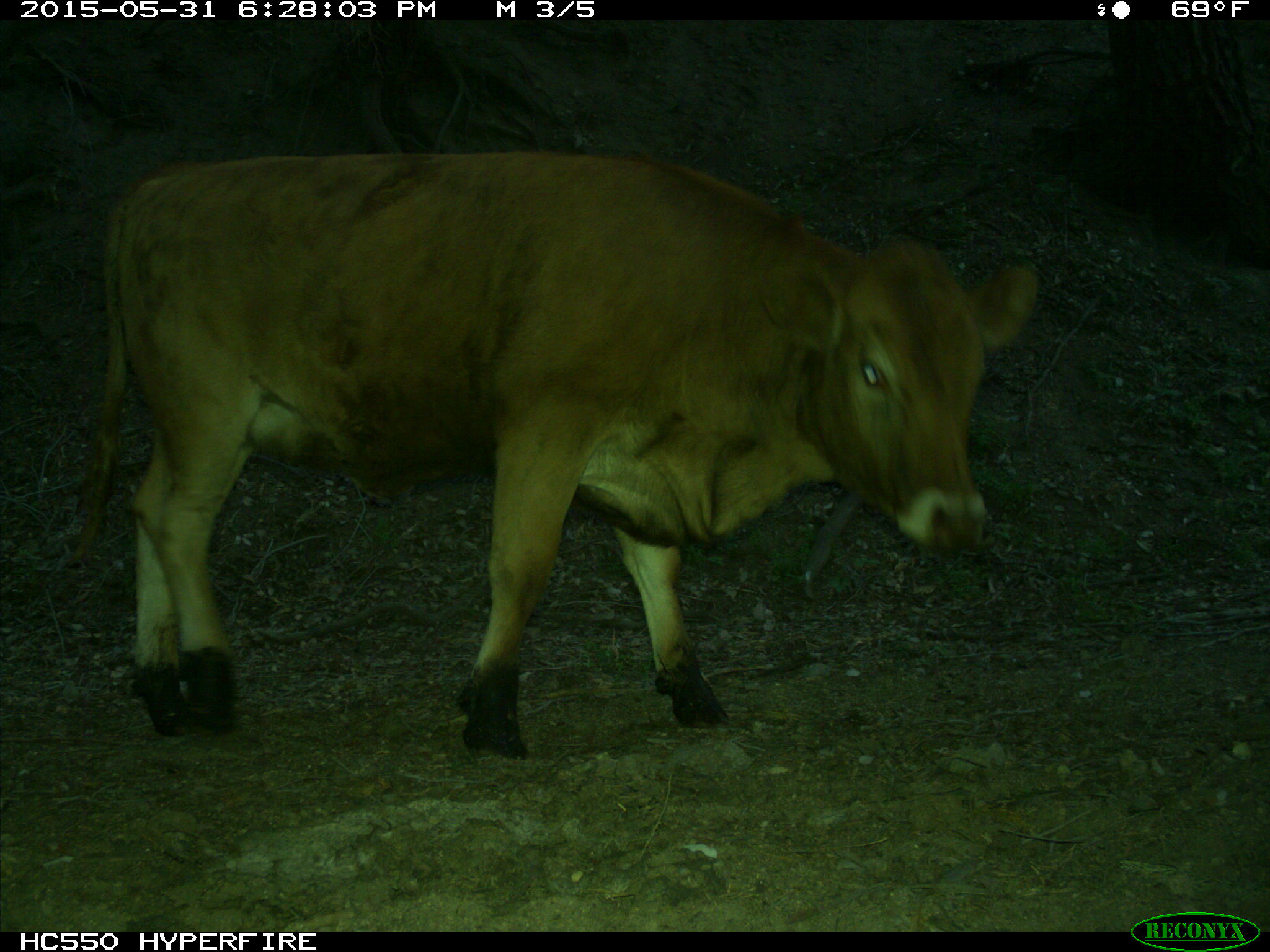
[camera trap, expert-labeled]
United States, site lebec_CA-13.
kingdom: Animalia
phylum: Chordata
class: Mammalia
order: Artiodactyla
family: Bovidae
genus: Bos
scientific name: Bos taurus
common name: domestic cow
Bos taurus (domestic cow).